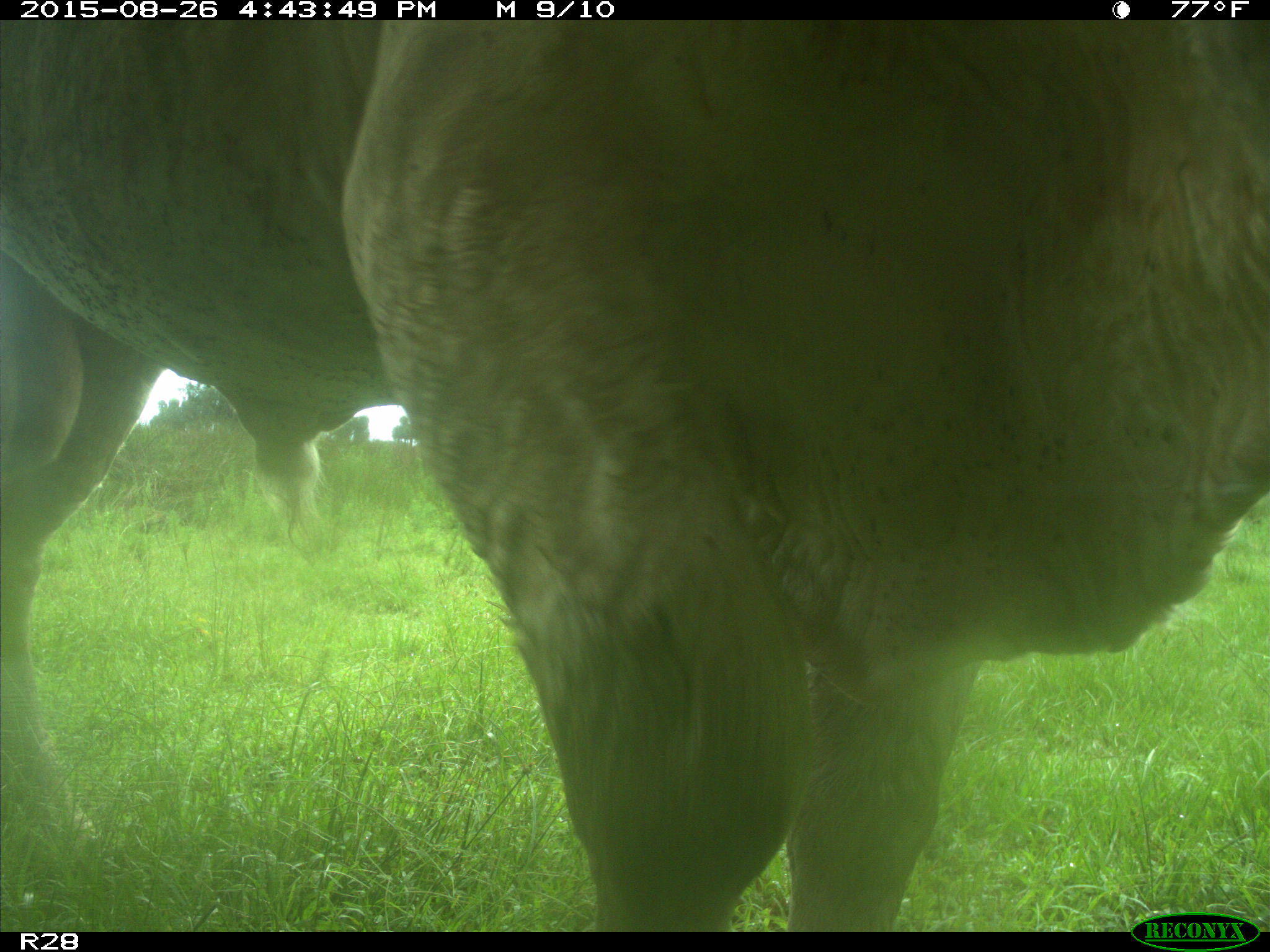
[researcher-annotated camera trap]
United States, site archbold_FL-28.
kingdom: Animalia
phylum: Chordata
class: Mammalia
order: Artiodactyla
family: Bovidae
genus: Bos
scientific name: Bos taurus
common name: domestic cow